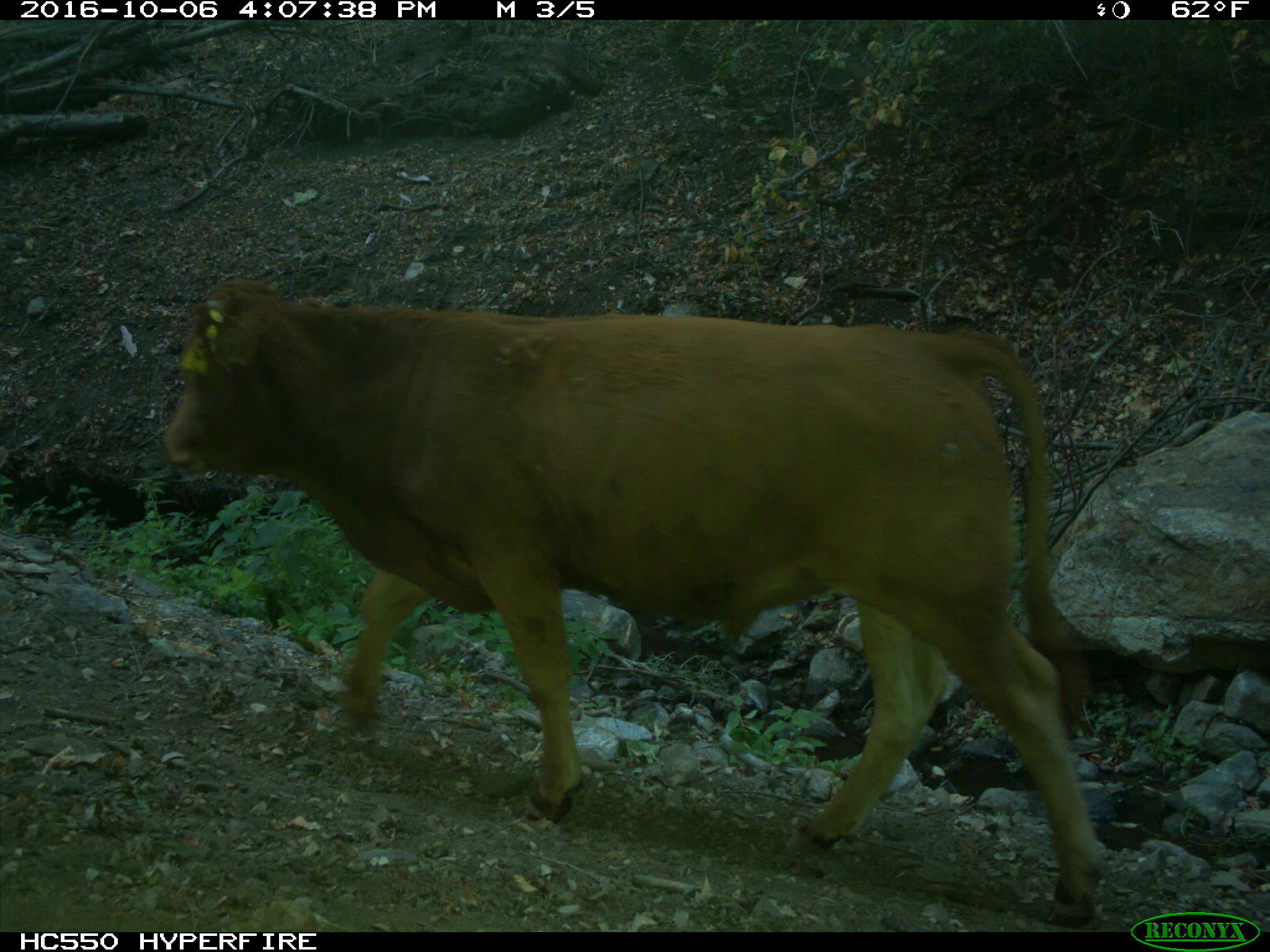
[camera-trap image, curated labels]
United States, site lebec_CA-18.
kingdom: Animalia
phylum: Chordata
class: Mammalia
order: Artiodactyla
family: Bovidae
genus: Bos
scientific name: Bos taurus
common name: domestic cow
Bos taurus (domestic cow).